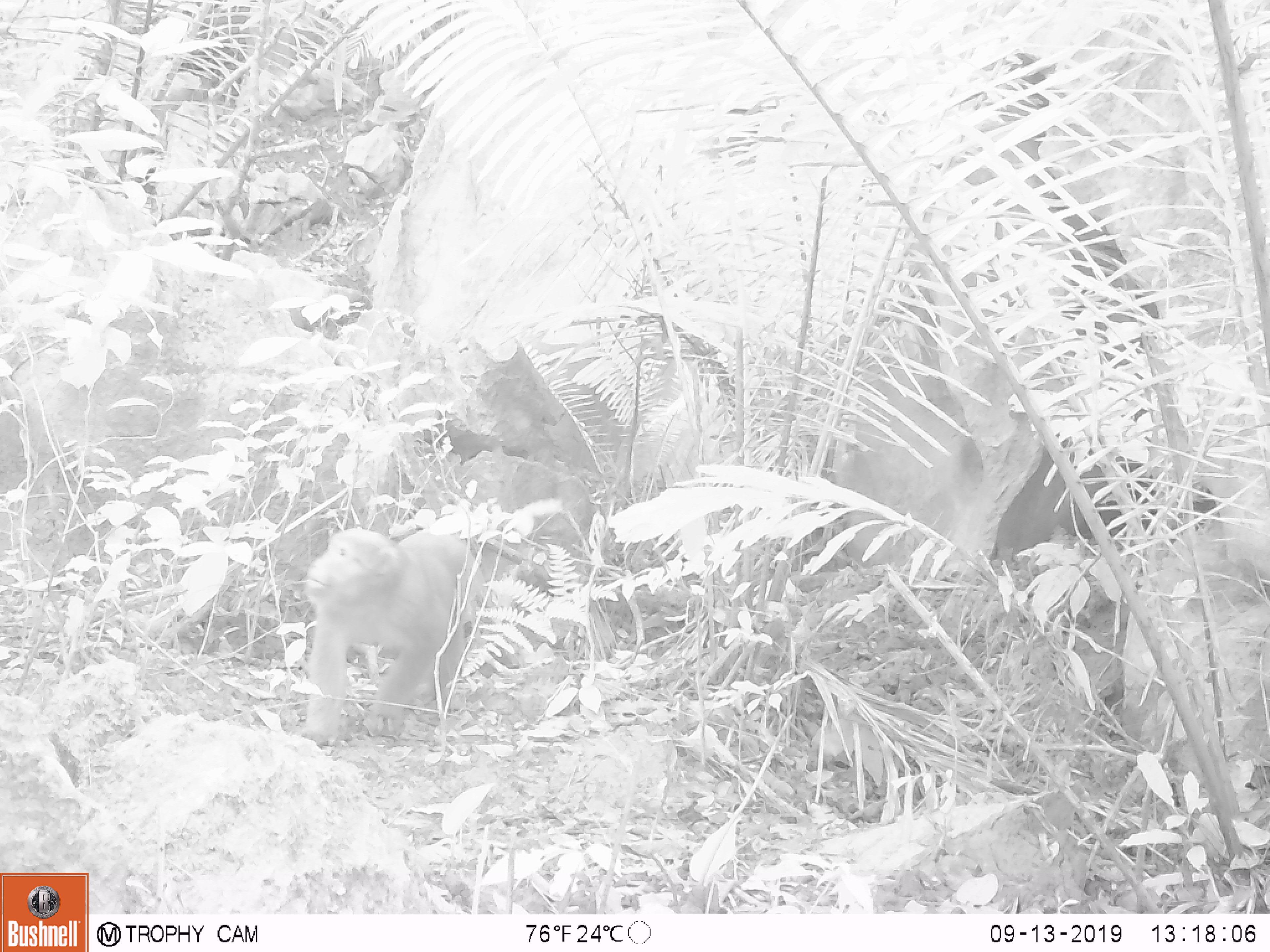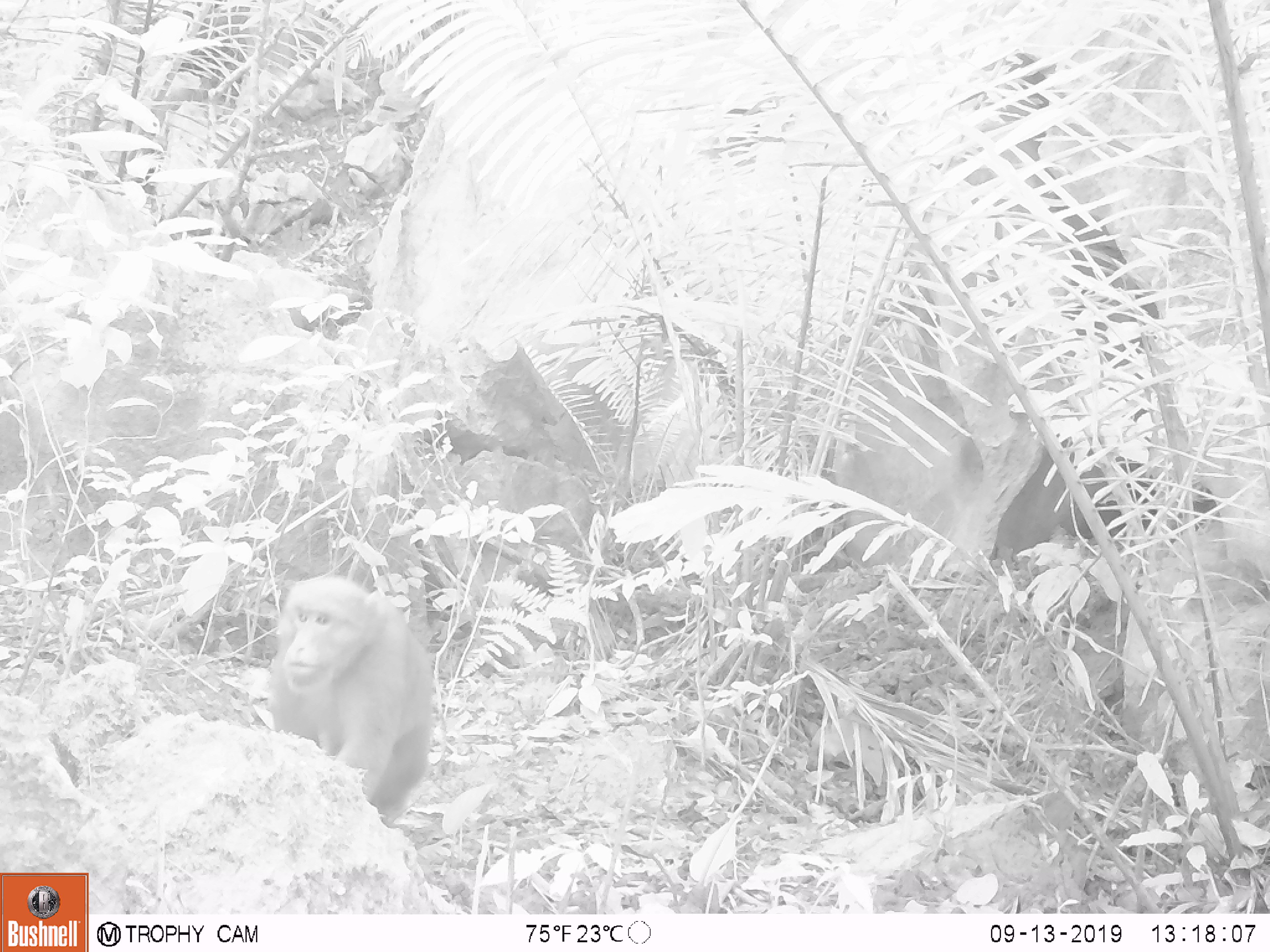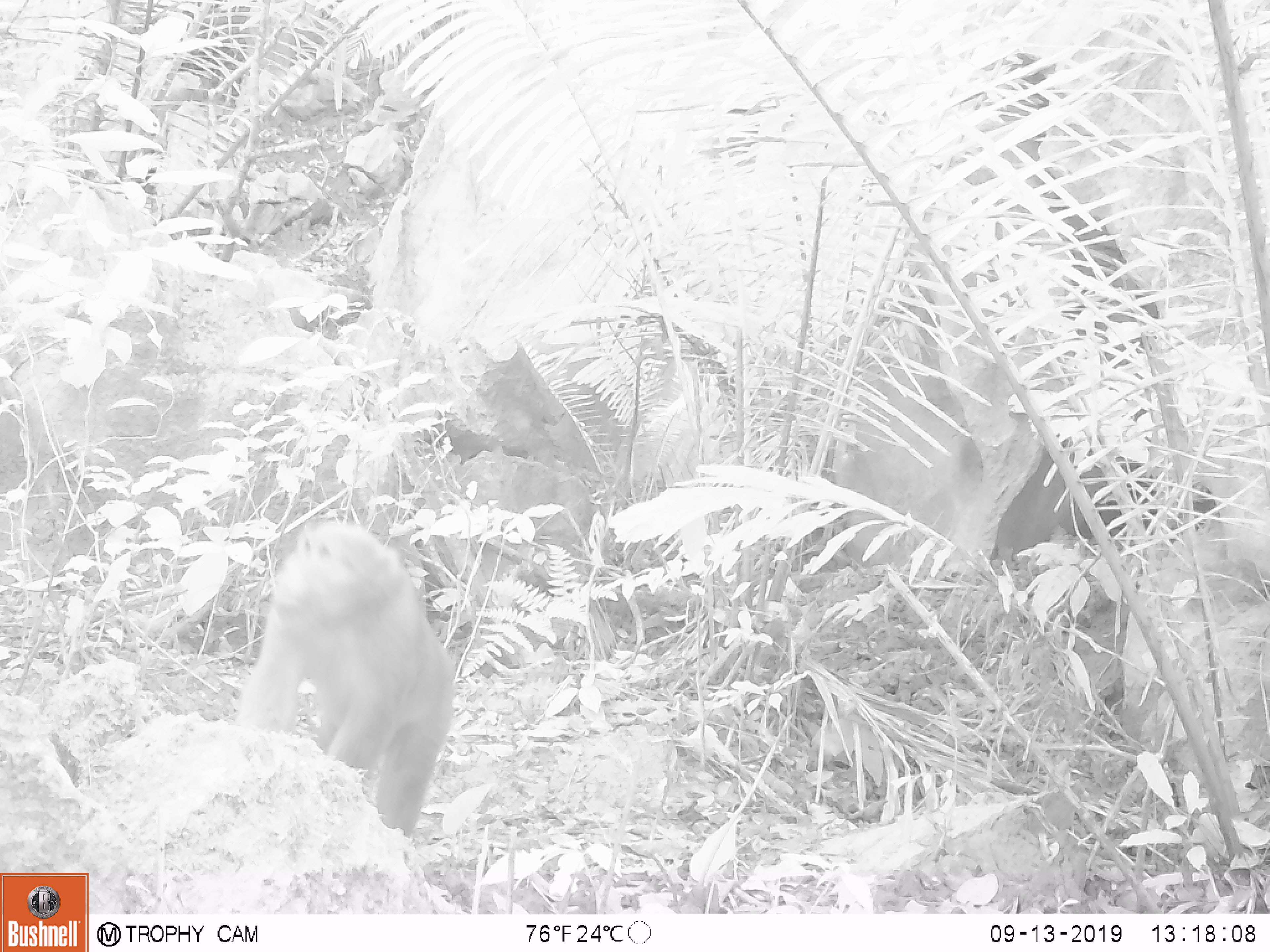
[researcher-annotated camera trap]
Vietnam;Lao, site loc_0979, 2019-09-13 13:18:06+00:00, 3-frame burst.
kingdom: Animalia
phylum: Chordata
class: Mammalia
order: Primates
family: Cercopithecidae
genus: Macaca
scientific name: Macaca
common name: macaque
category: macaque not stump tailed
Macaque not stump tailed (macaque) (Macaca). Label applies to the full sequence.